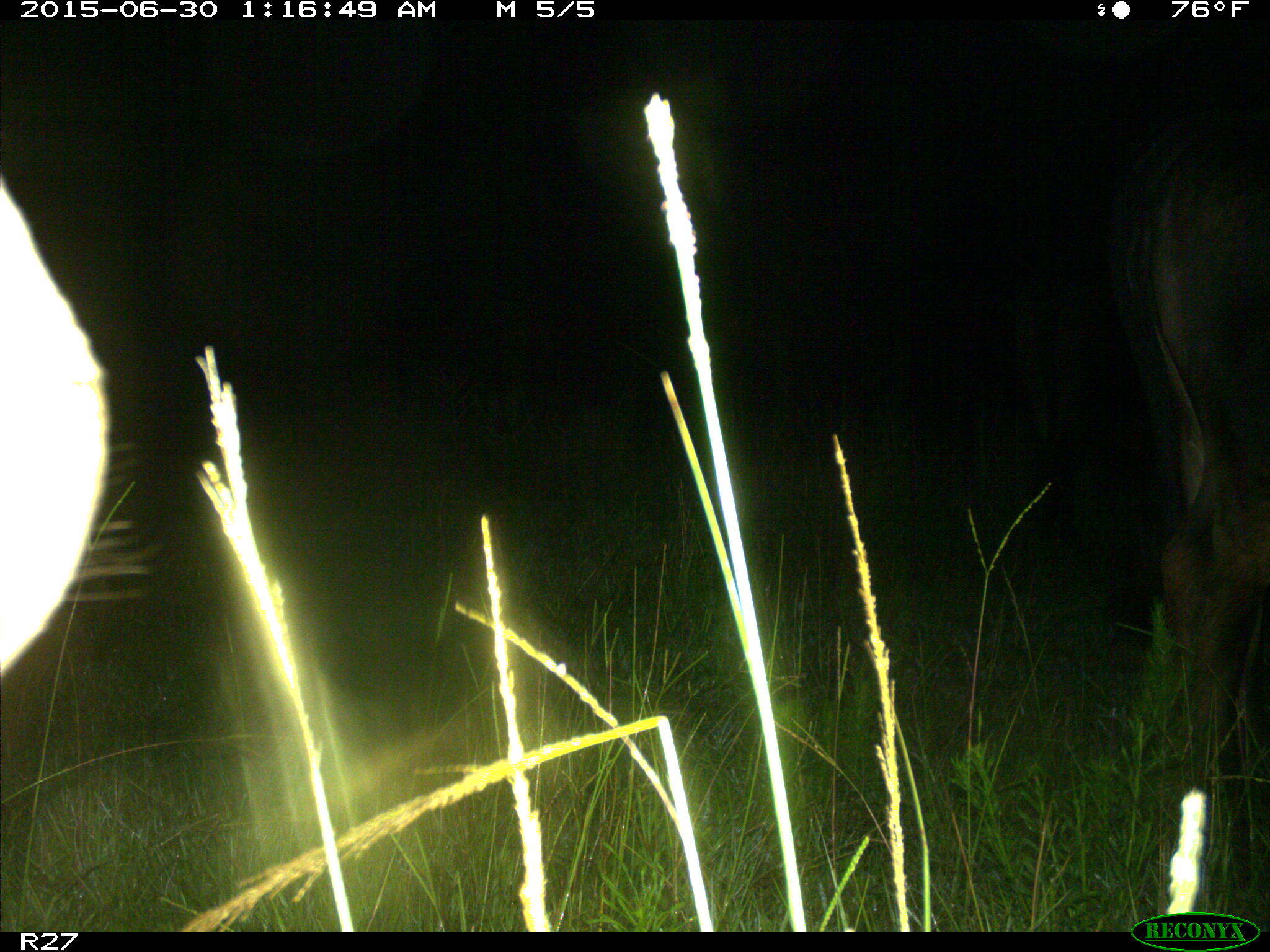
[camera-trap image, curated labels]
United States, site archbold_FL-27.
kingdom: Animalia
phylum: Chordata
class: Mammalia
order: Artiodactyla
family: Bovidae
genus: Bos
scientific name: Bos taurus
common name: domestic cow